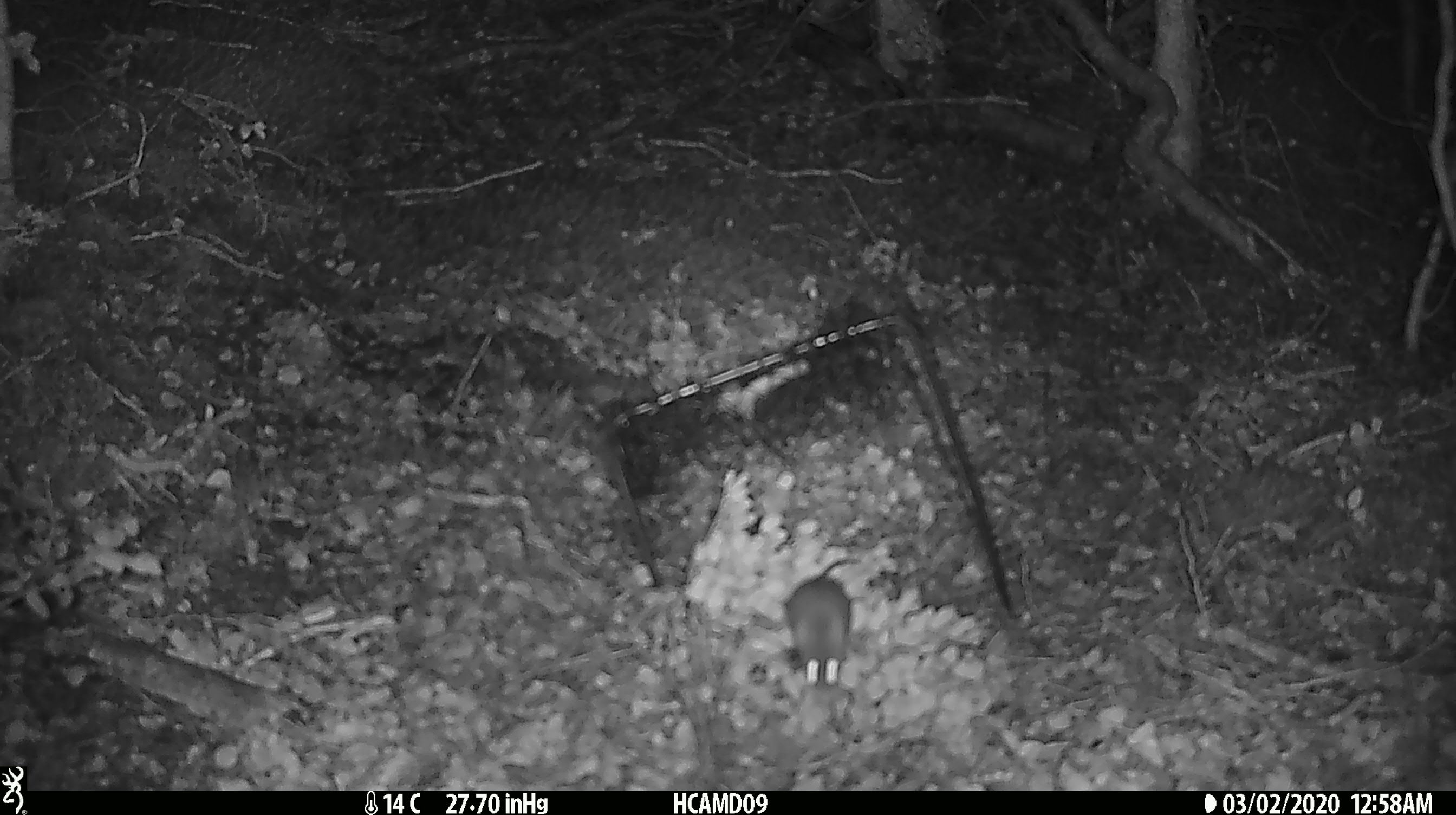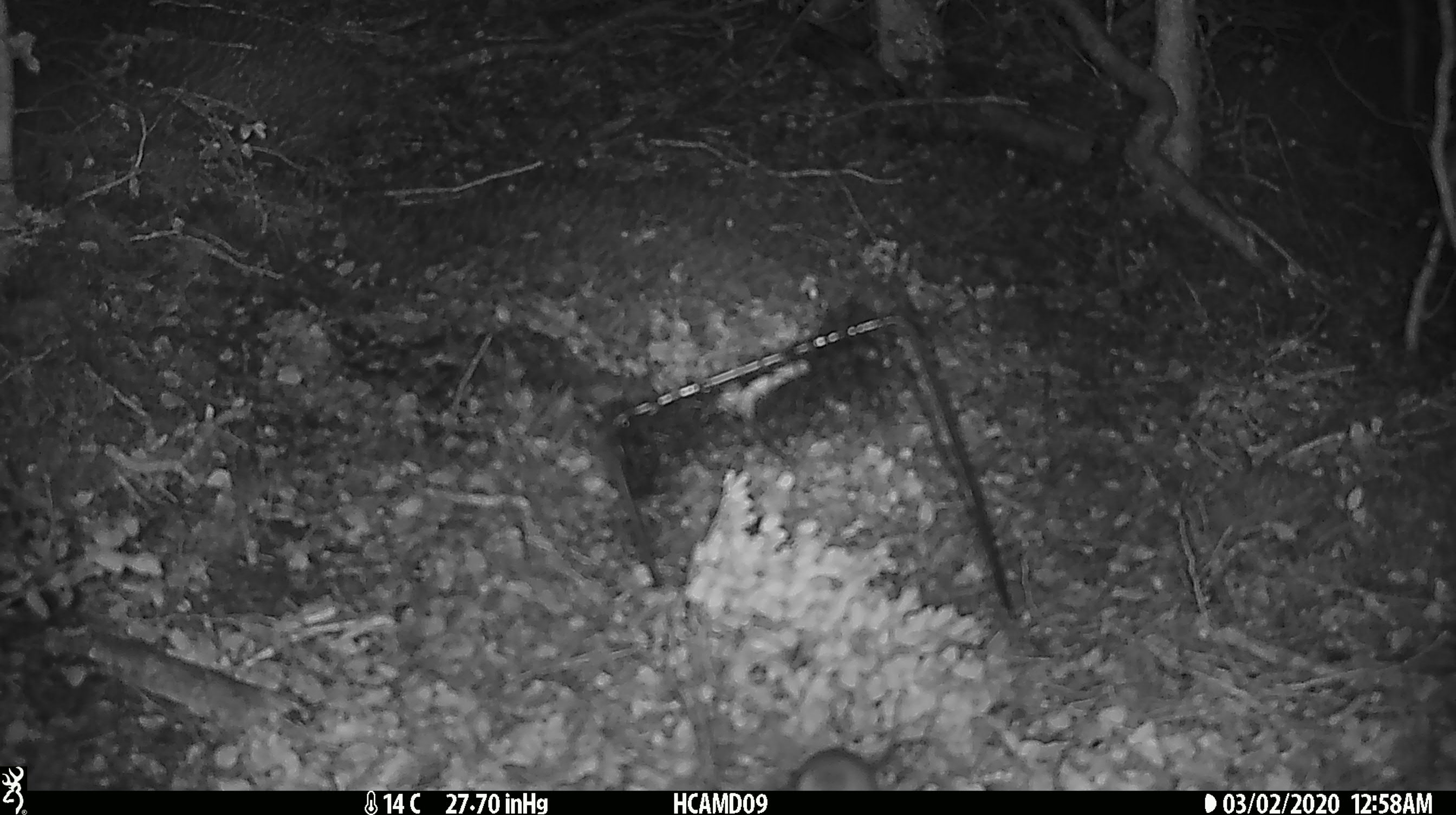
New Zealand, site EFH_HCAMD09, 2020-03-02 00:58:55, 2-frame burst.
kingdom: Animalia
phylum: Chordata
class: Mammalia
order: Rodentia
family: Muridae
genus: Mus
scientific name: Mus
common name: mouse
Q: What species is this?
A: Mouse (Mus).